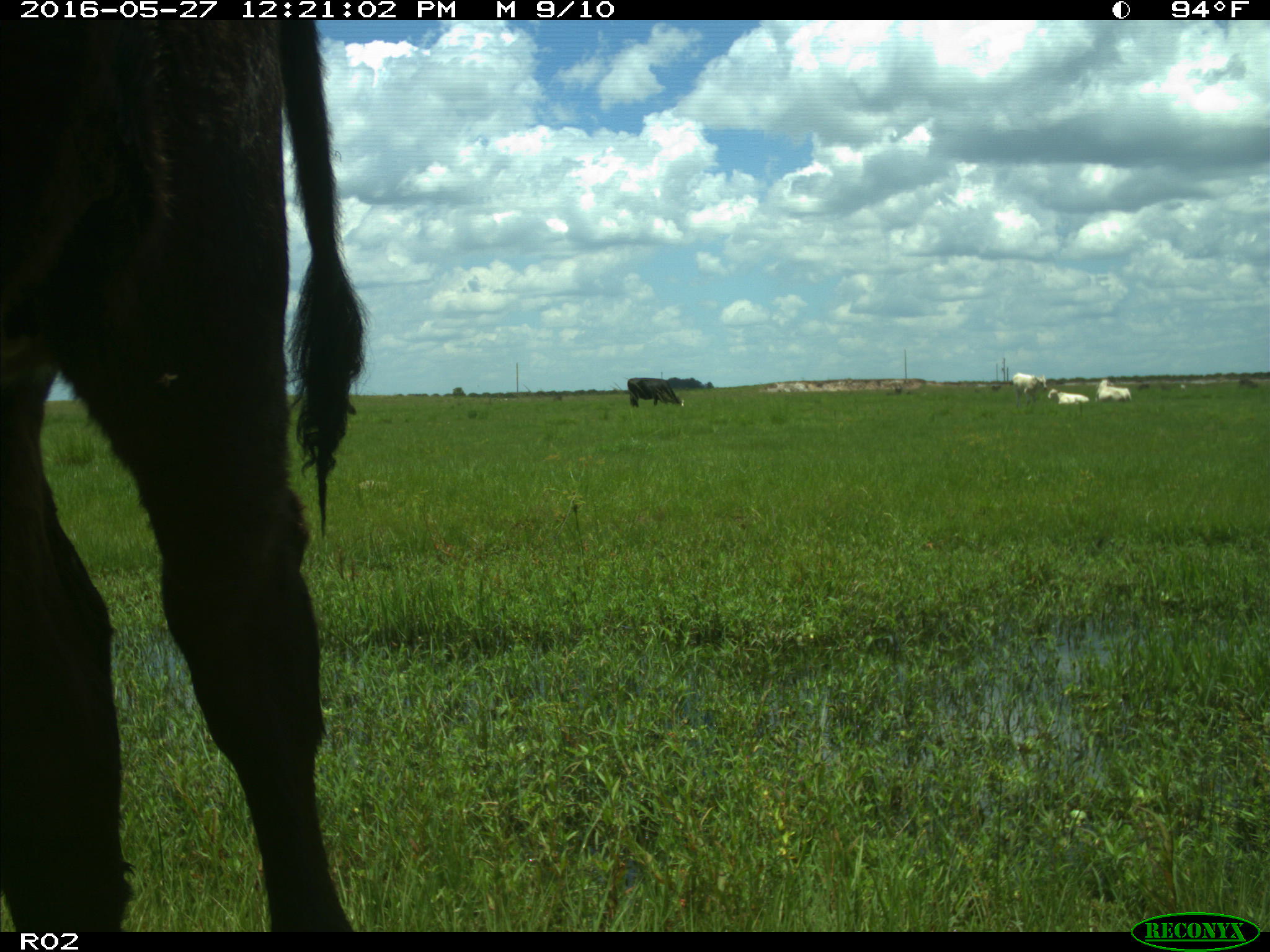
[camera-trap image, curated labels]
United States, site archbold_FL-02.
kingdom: Animalia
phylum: Chordata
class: Mammalia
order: Artiodactyla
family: Bovidae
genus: Bos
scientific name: Bos taurus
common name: domestic cow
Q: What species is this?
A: Bos taurus (domestic cow).